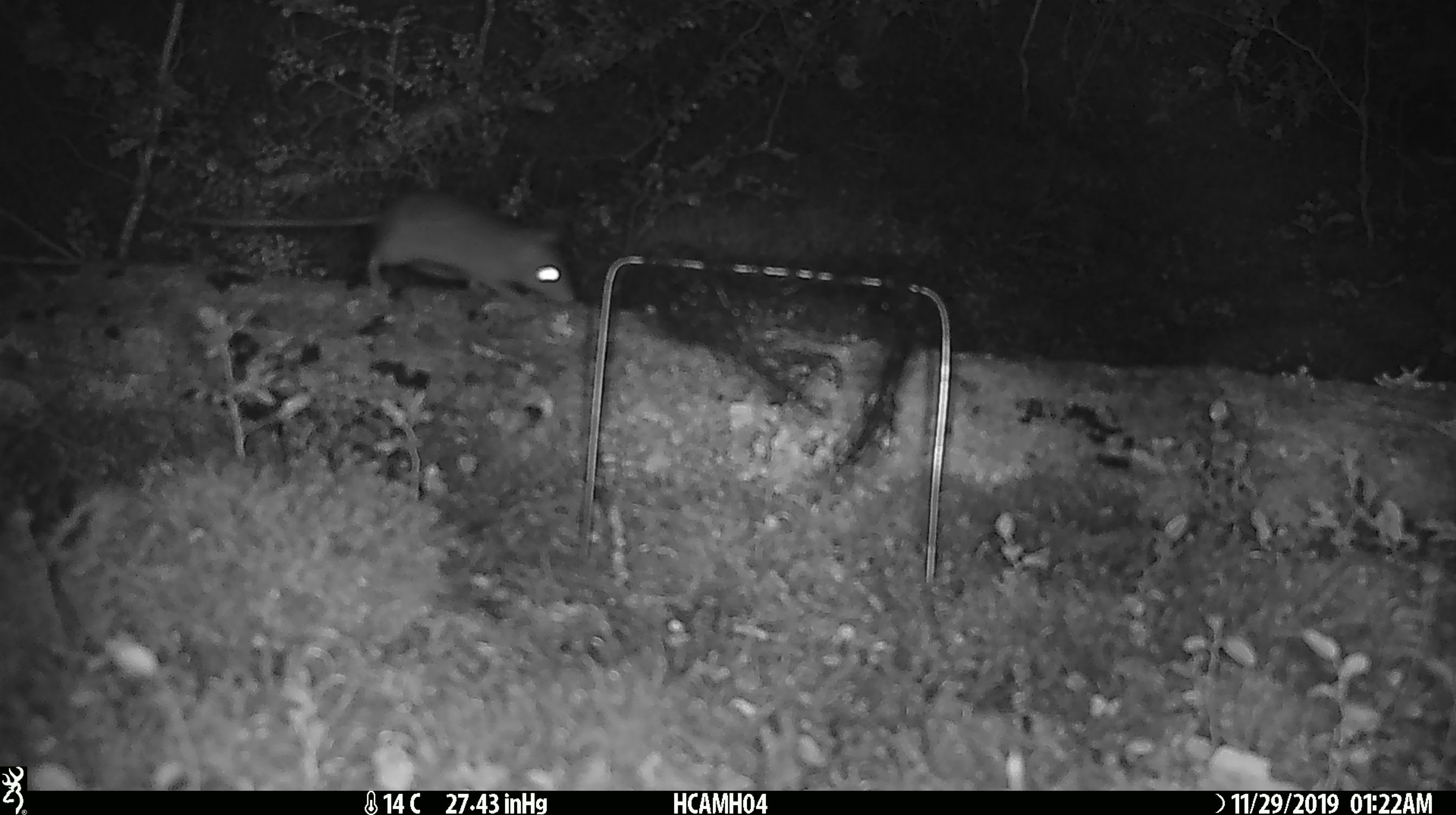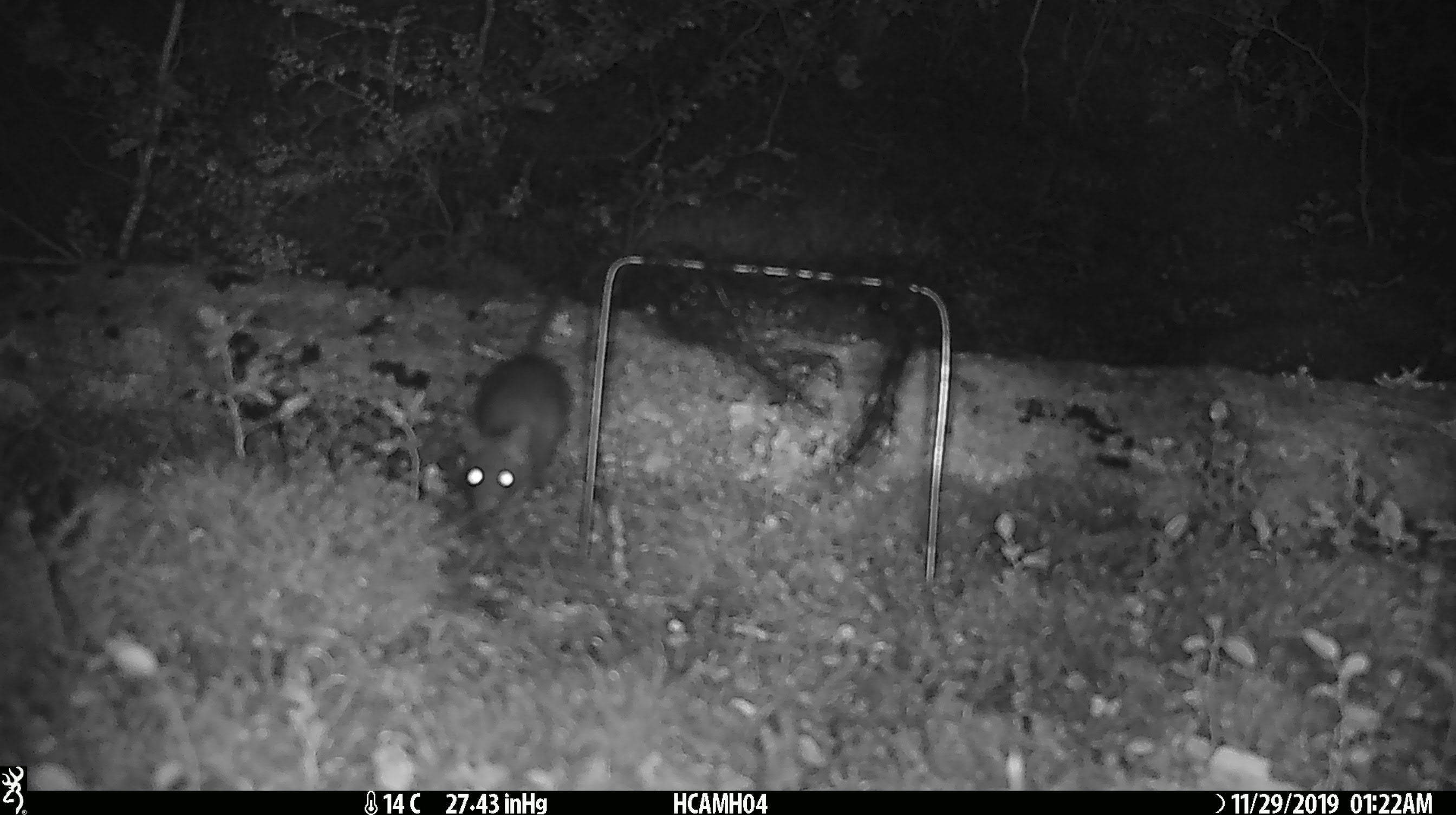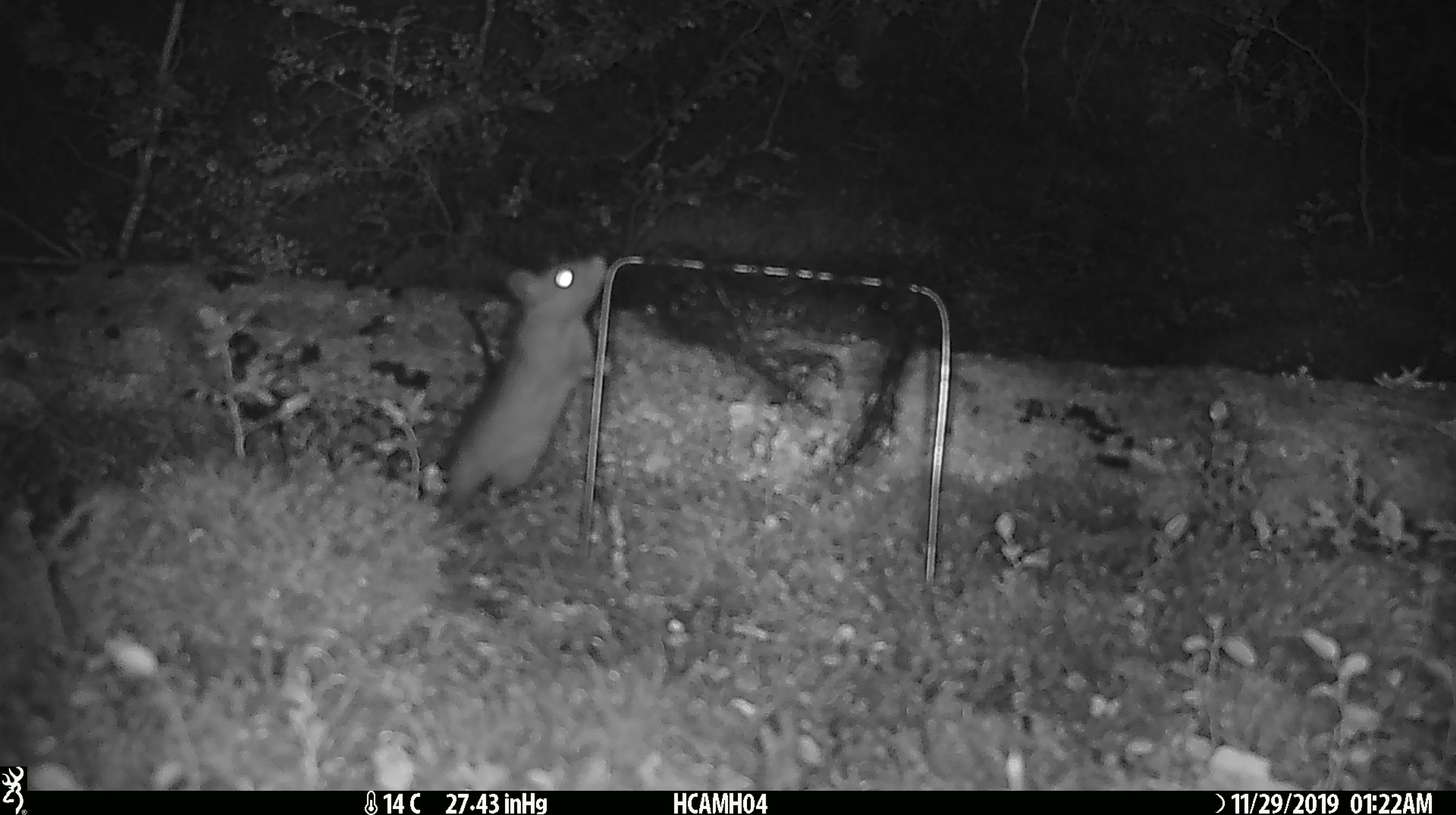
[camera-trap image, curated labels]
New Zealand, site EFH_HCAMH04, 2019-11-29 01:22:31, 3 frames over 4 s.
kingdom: Animalia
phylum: Chordata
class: Mammalia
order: Rodentia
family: Muridae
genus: Rattus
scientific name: Rattus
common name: rat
Rat (Rattus).